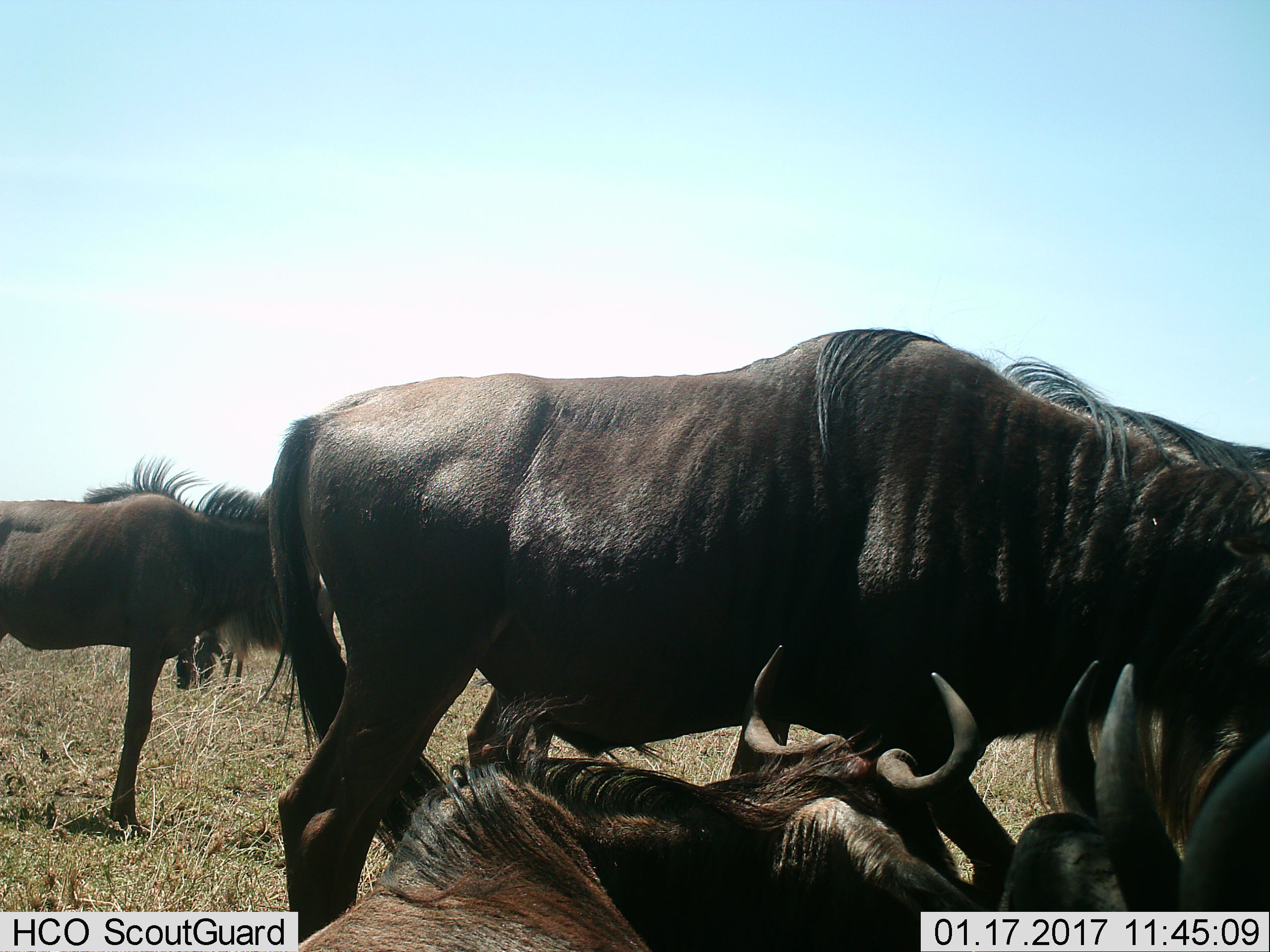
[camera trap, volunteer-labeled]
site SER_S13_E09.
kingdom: Animalia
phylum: Chordata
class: Mammalia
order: Artiodactyla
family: Bovidae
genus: Connochaetes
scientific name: Connochaetes taurinus taurinus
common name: blue wildebeest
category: wildebeestblue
Wildebeestblue (blue wildebeest) (Connochaetes taurinus taurinus), count 4. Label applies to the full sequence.